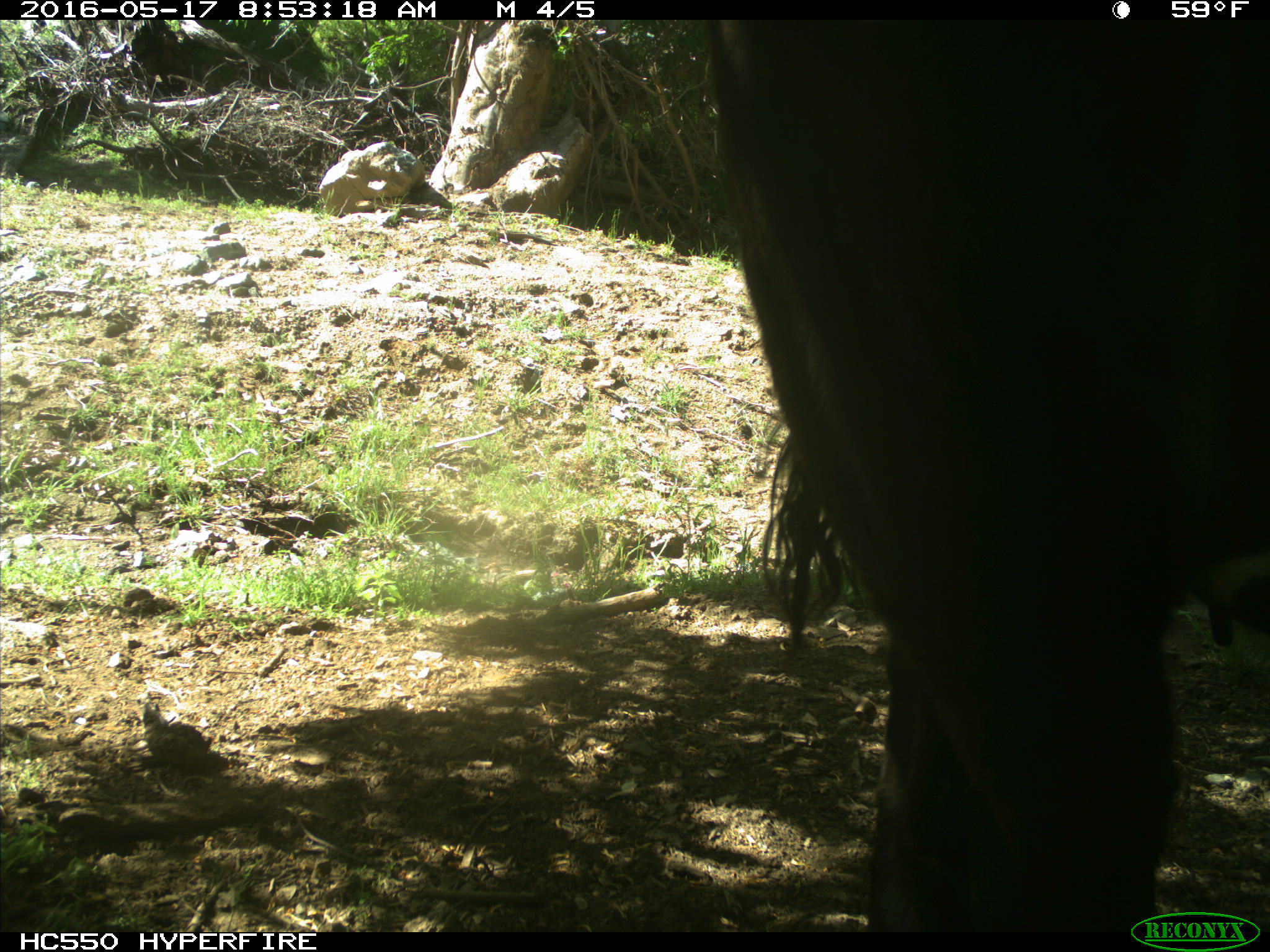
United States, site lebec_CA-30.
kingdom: Animalia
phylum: Chordata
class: Mammalia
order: Artiodactyla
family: Bovidae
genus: Bos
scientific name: Bos taurus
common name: domestic cow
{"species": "Bos taurus (domestic cow)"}